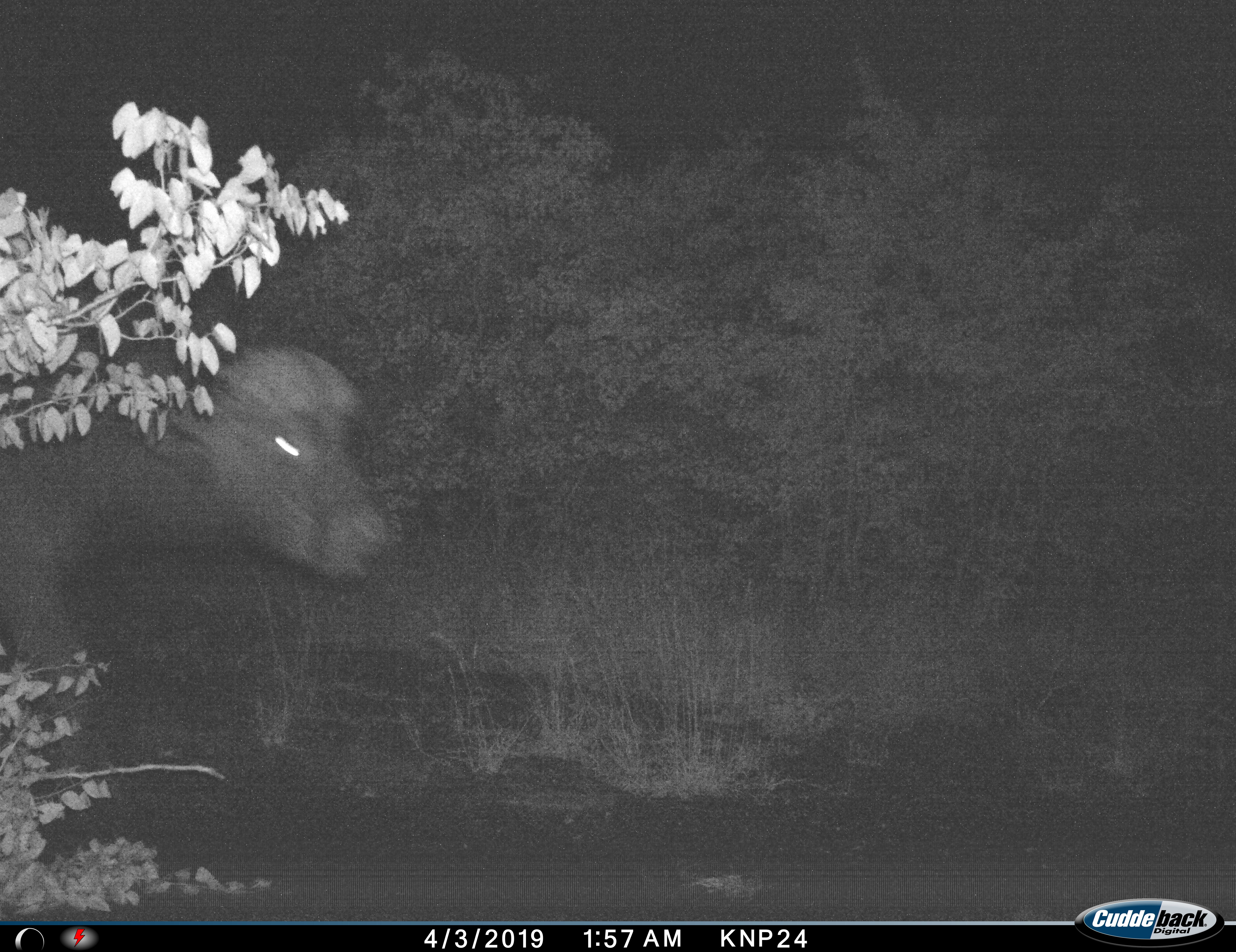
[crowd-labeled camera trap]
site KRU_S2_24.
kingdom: Animalia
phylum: Chordata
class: Mammalia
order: Artiodactyla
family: Bovidae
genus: Syncerus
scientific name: Syncerus caffer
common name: african buffalo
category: buffalo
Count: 1.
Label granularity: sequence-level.